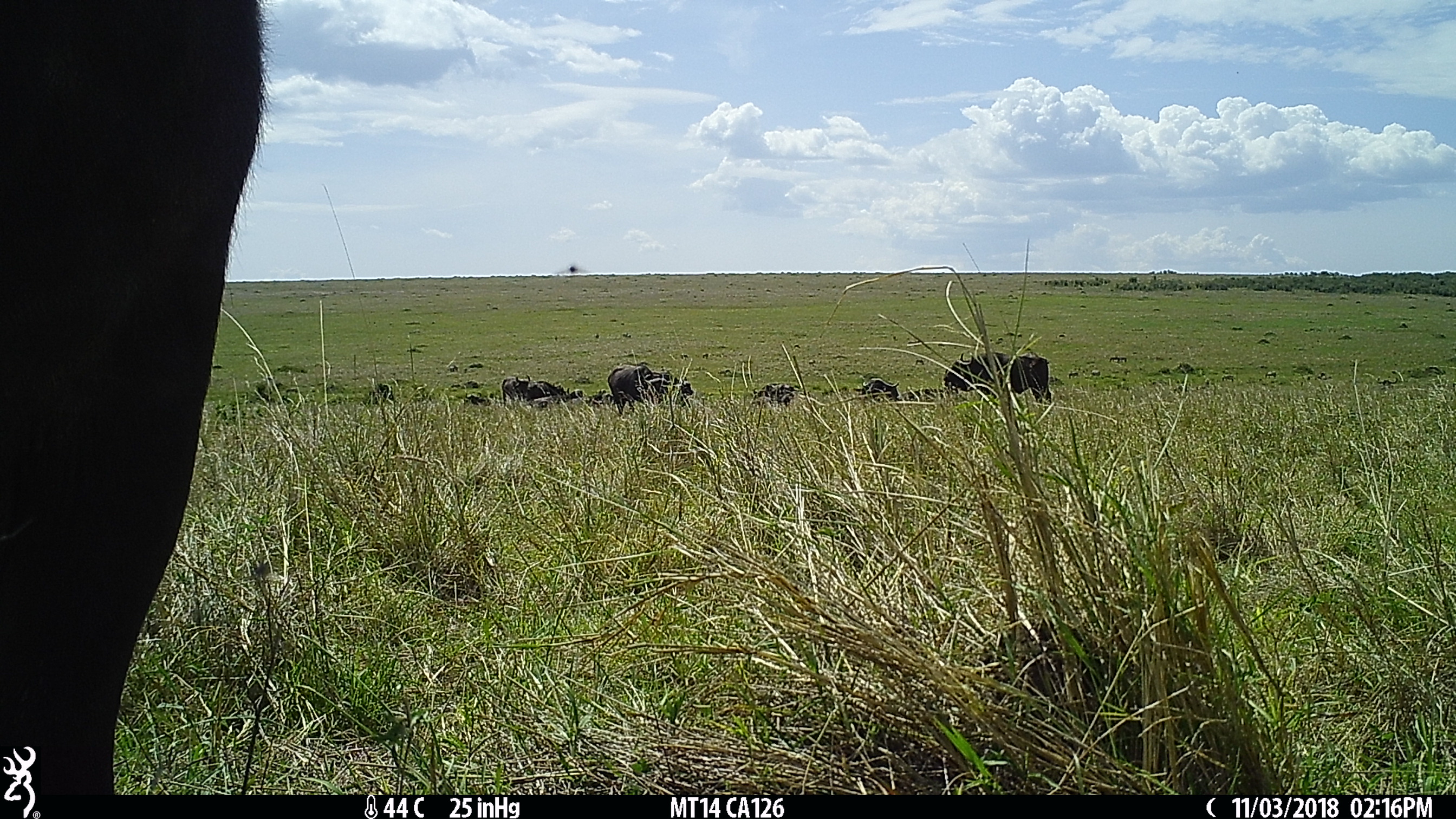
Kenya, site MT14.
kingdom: Animalia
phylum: Chordata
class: Mammalia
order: Artiodactyla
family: Bovidae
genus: Syncerus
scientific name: Syncerus caffer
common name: buffalo